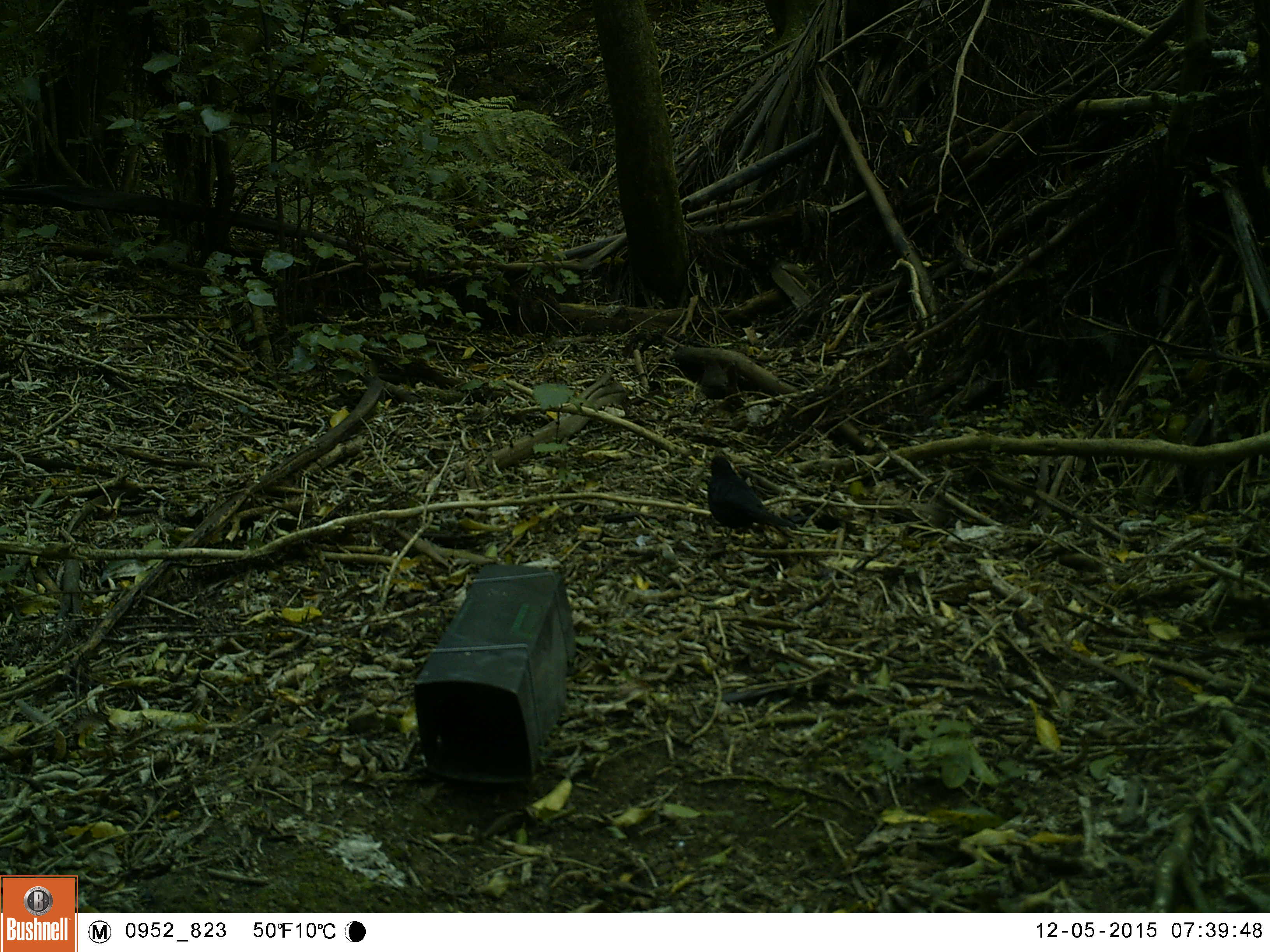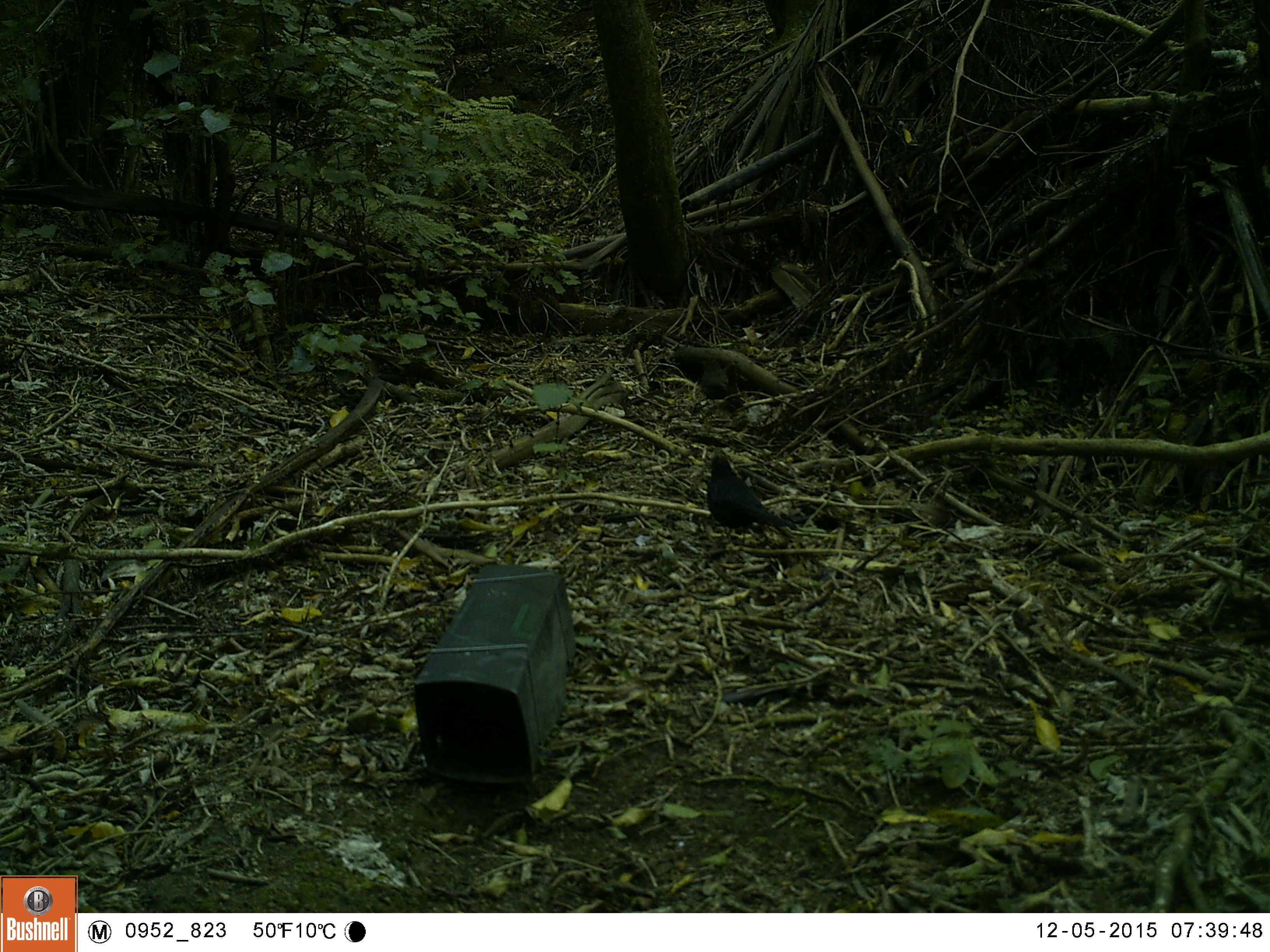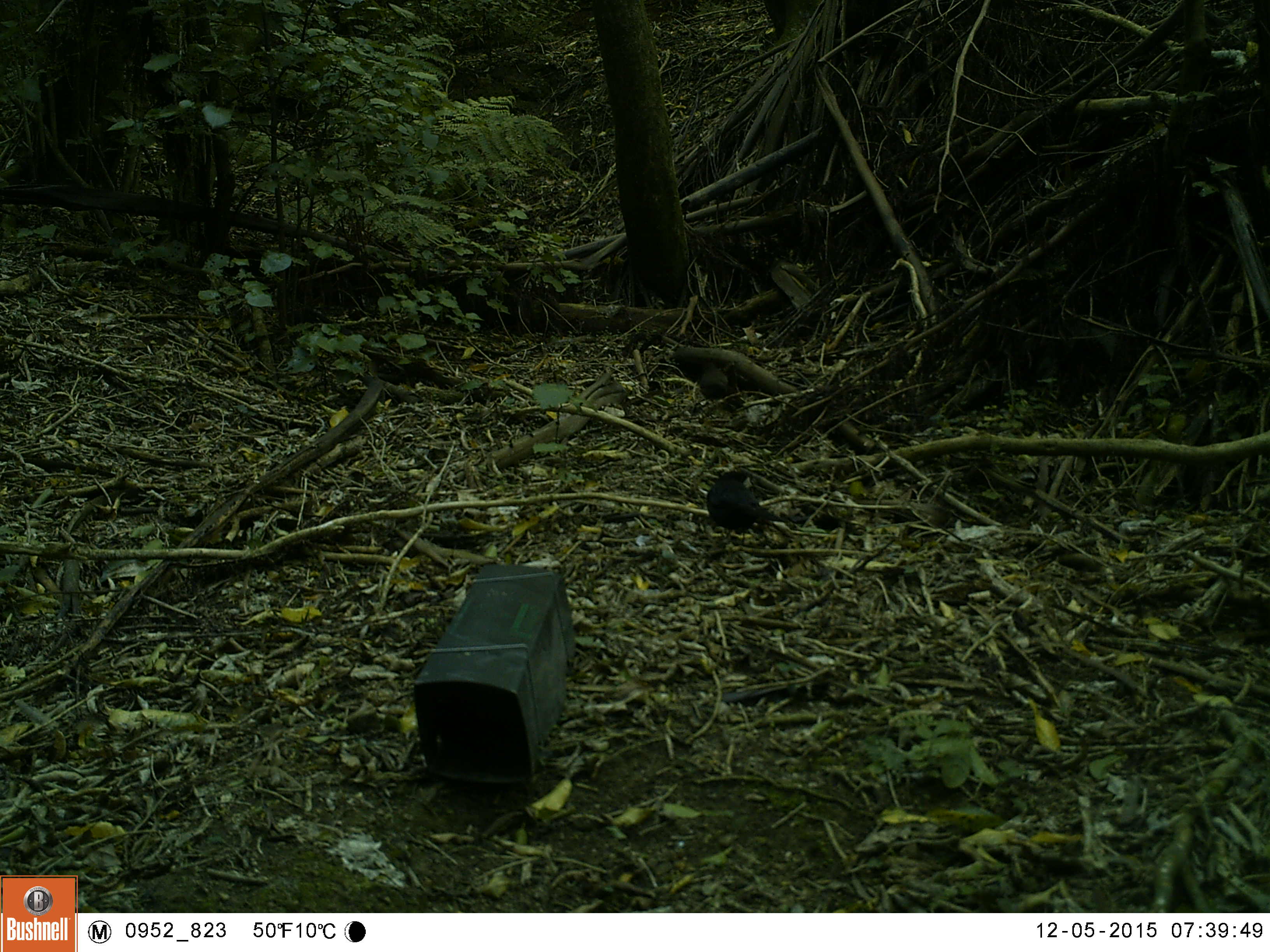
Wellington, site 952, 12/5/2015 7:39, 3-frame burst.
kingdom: Animalia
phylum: Chordata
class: Aves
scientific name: Aves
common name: bird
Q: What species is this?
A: Bird (Aves).